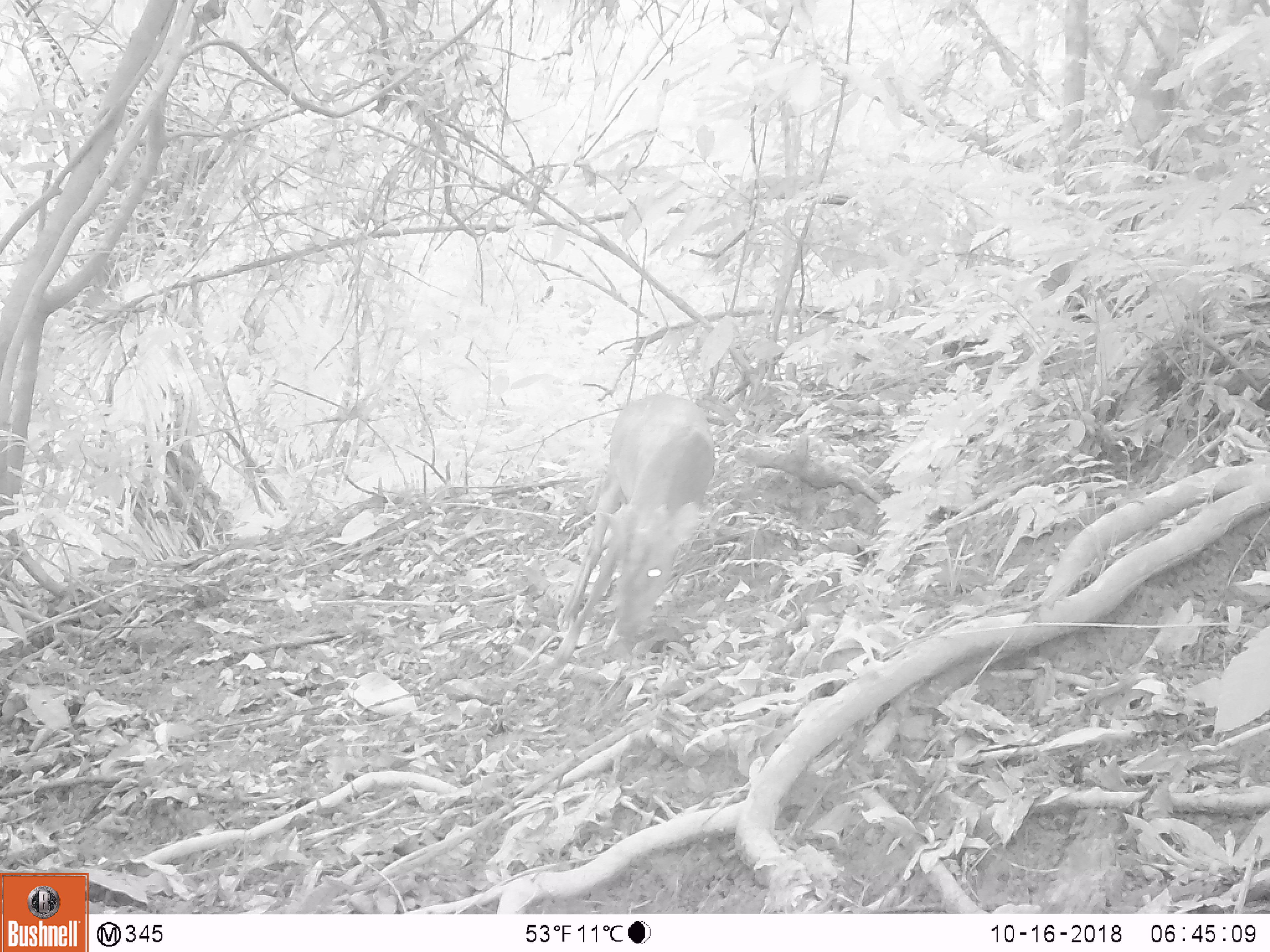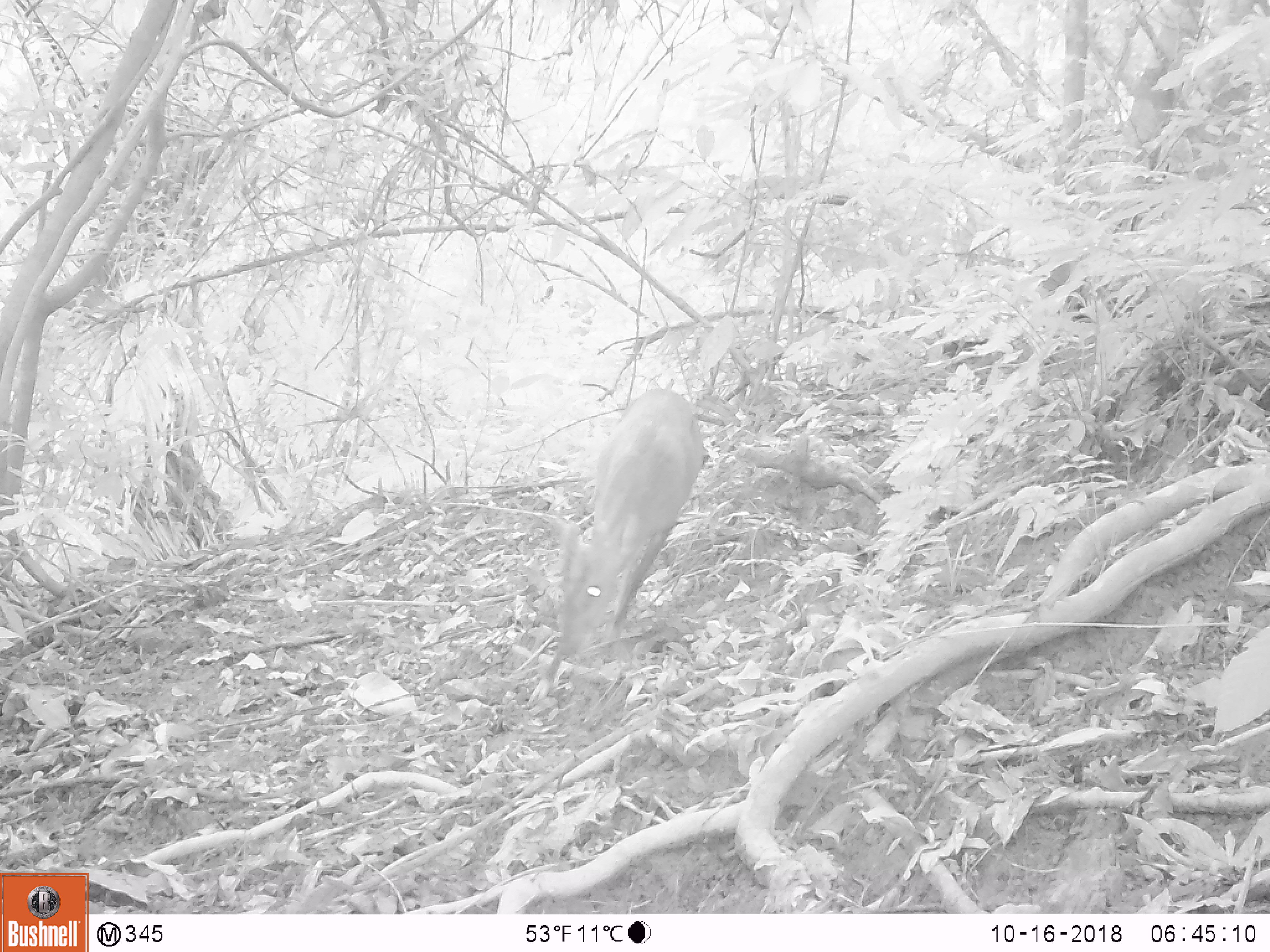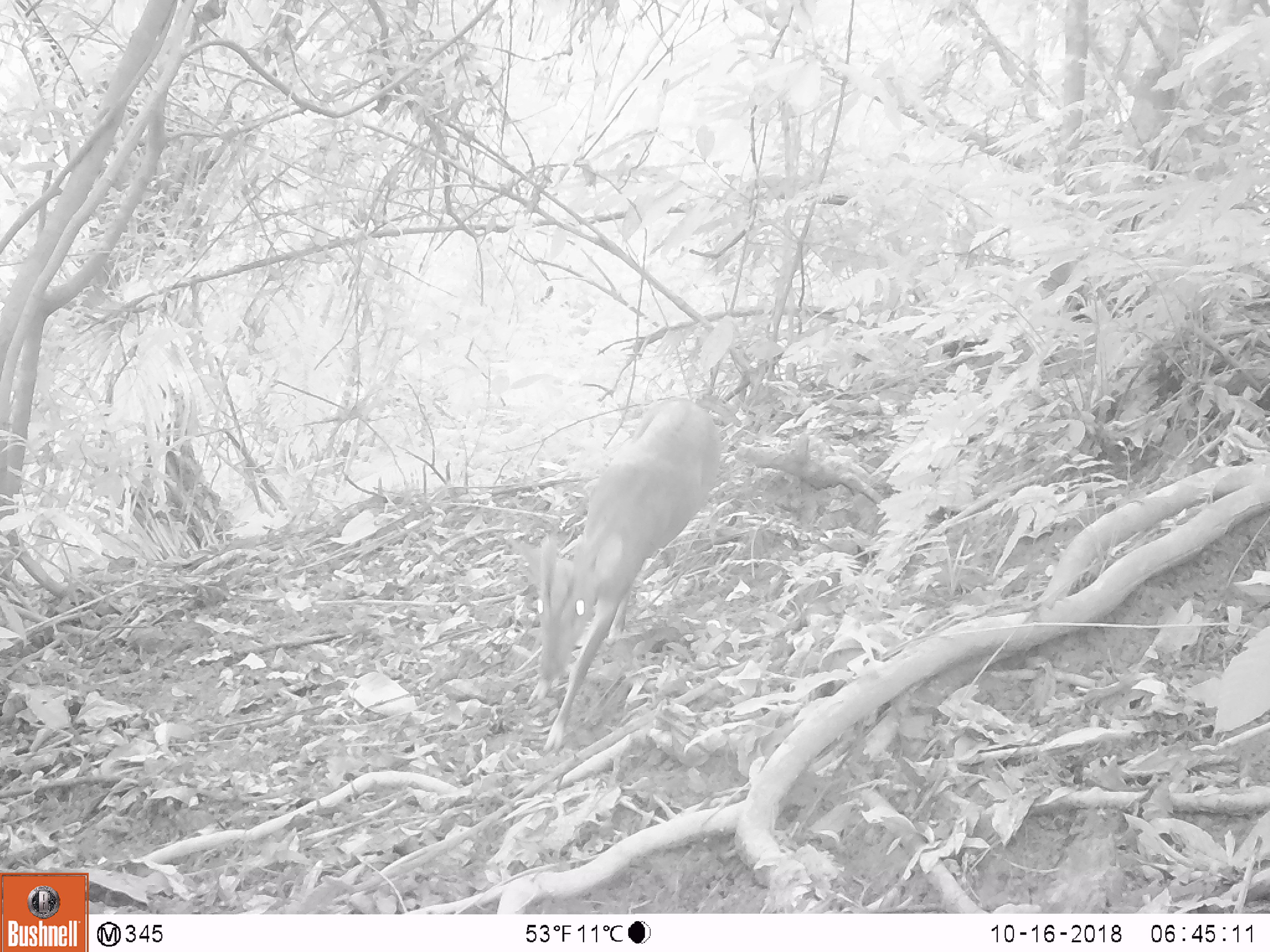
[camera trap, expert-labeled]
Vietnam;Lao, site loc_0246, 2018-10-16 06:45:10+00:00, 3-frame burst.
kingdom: Animalia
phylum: Chordata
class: Mammalia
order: Artiodactyla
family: Cervidae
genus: Muntiacus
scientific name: Muntiacus vuquangensis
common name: large-antlered muntjac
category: large antlered muntjac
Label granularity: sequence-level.